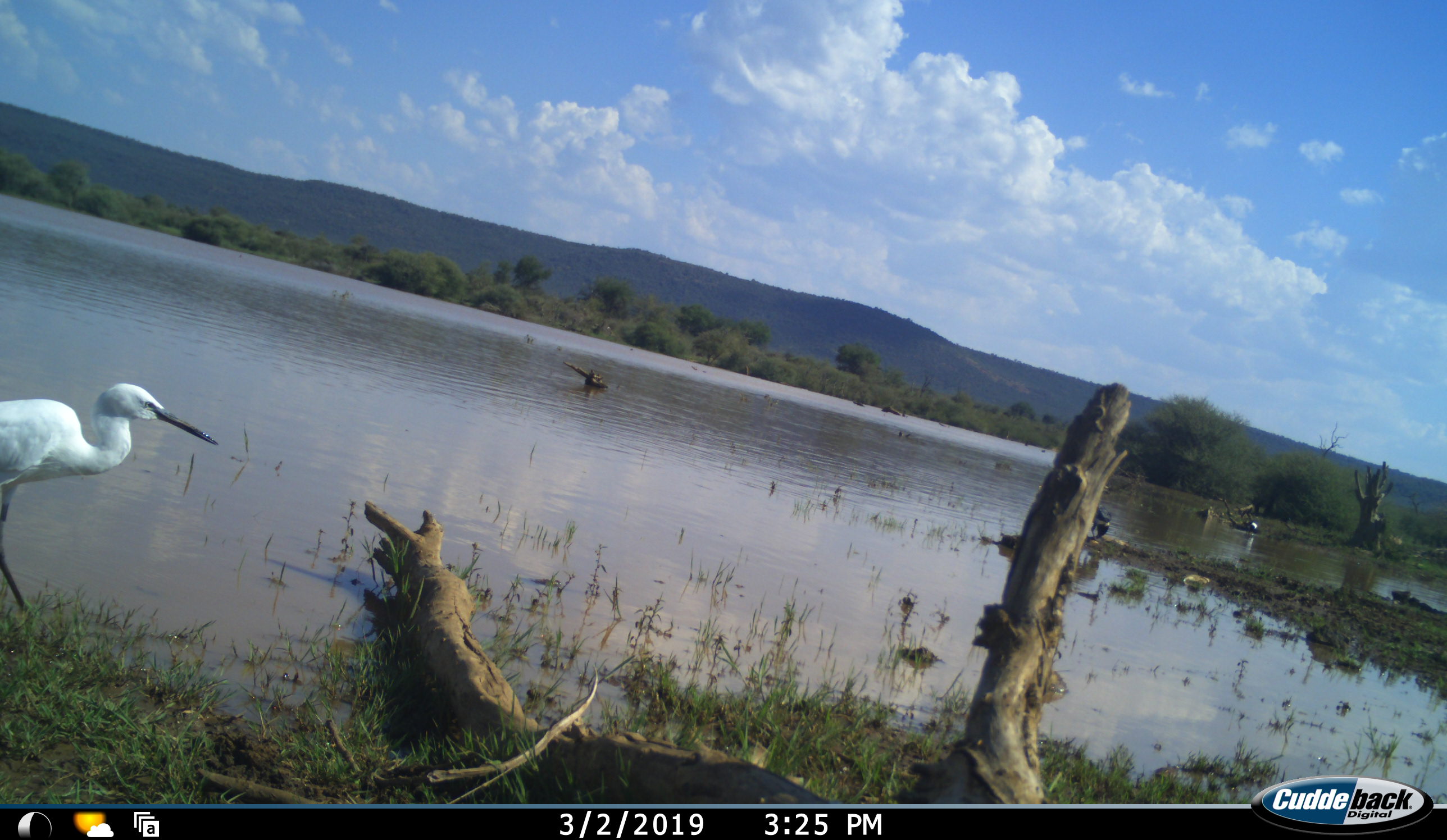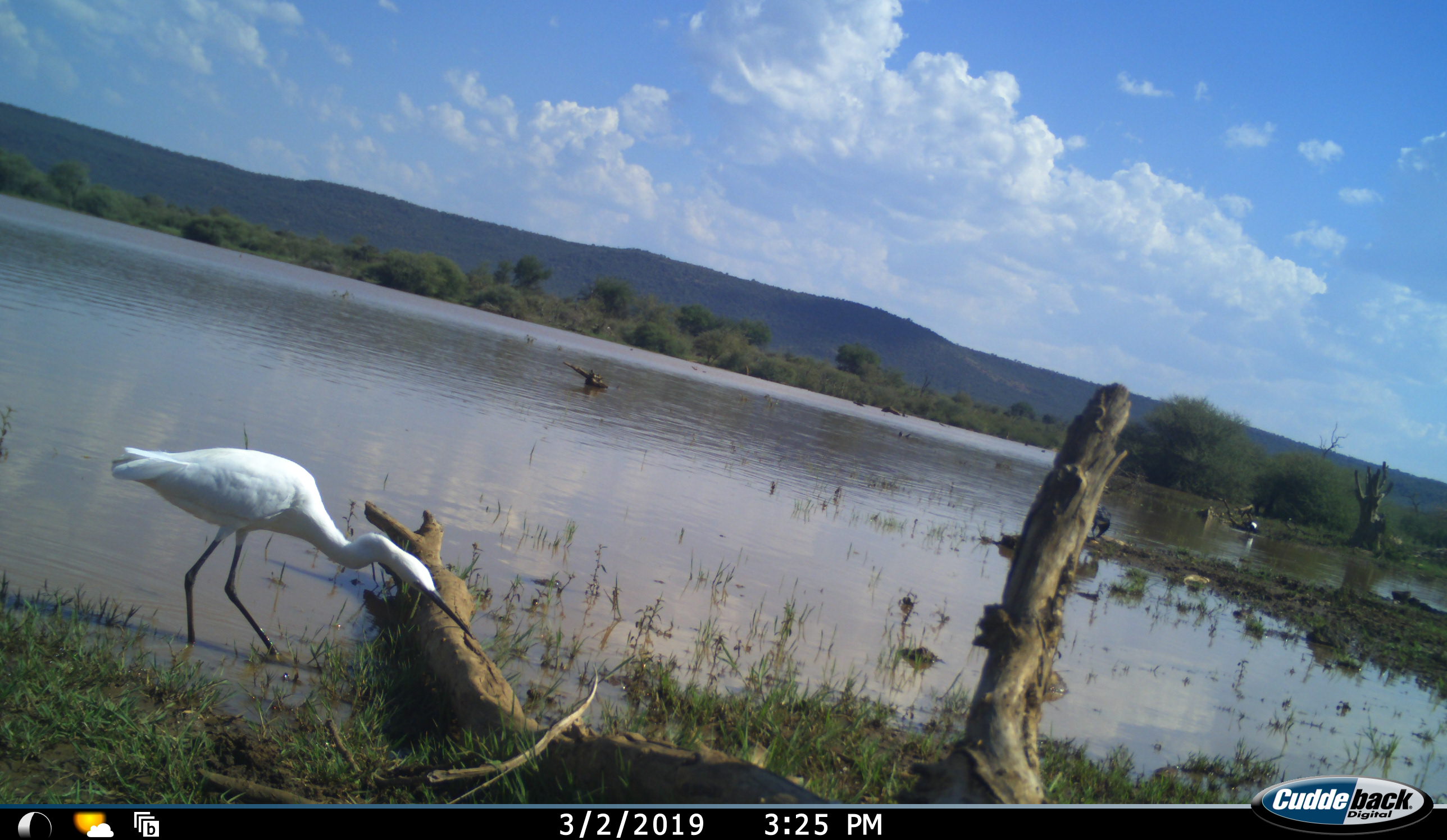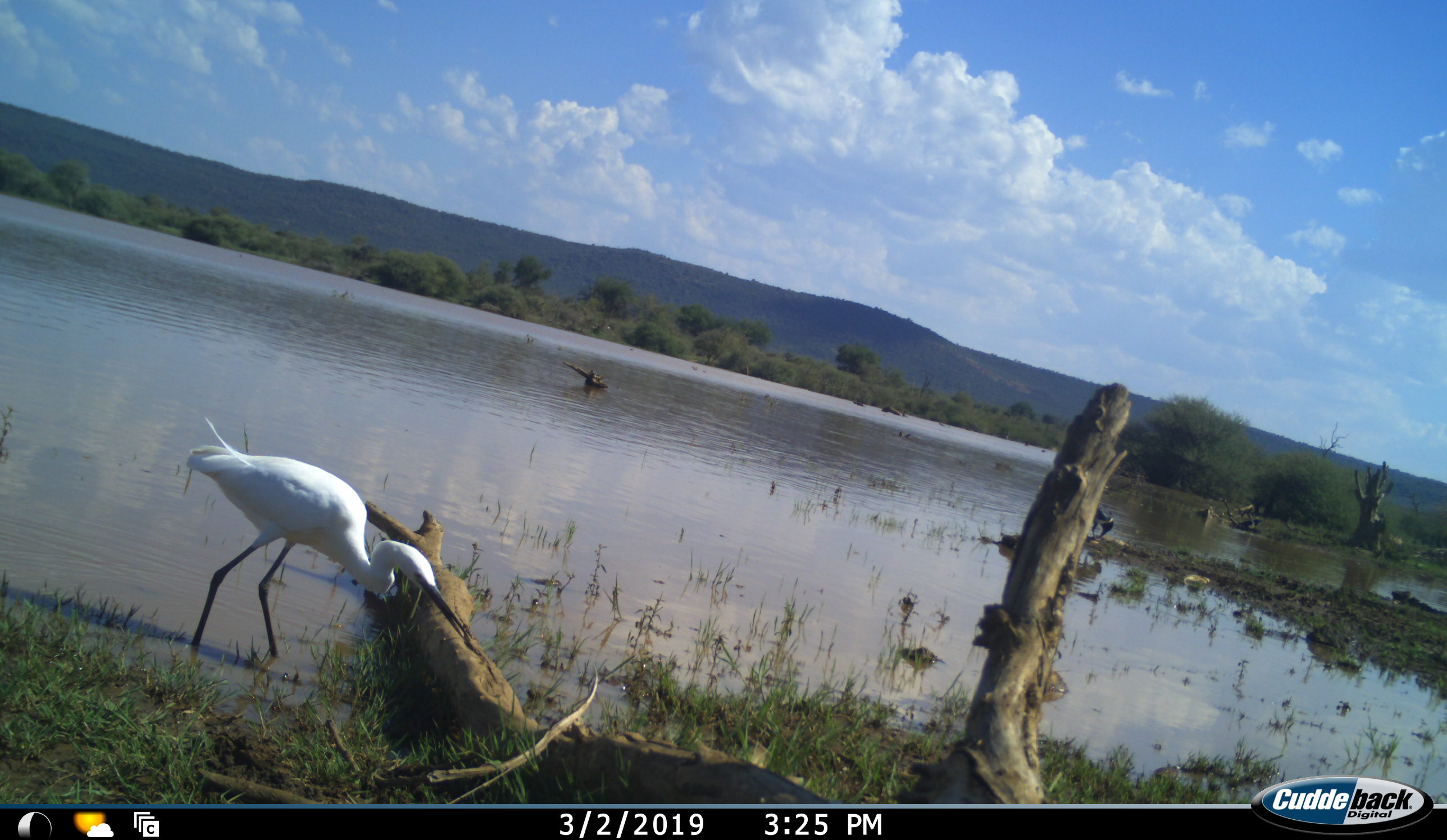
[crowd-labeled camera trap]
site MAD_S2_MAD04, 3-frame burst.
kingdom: Animalia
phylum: Chordata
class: Aves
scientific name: Aves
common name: bird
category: birdother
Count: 1.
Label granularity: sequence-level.